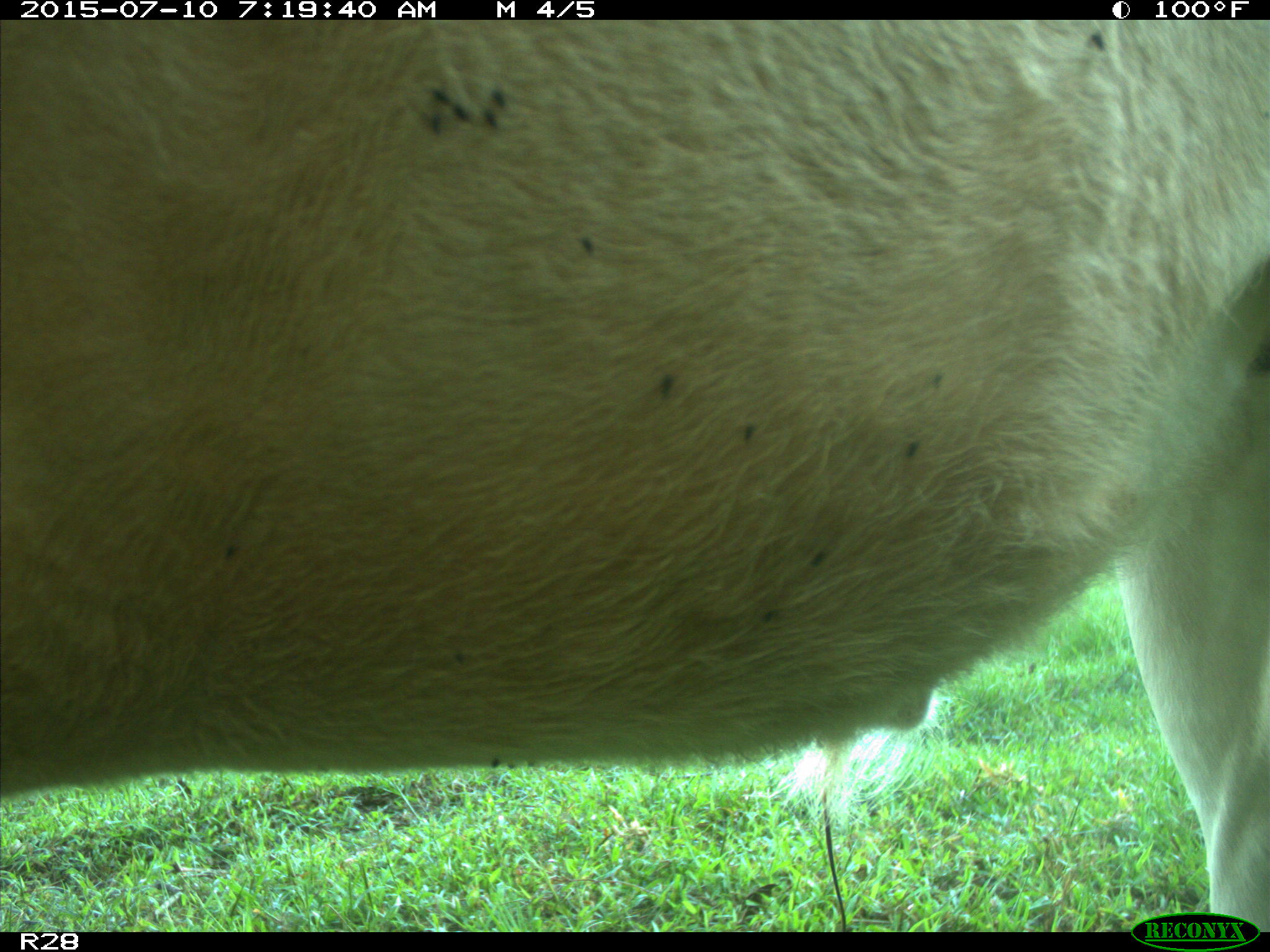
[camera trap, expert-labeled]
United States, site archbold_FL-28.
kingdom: Animalia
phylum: Chordata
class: Mammalia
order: Artiodactyla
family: Bovidae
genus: Bos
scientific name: Bos taurus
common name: domestic cow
Bos taurus (domestic cow).